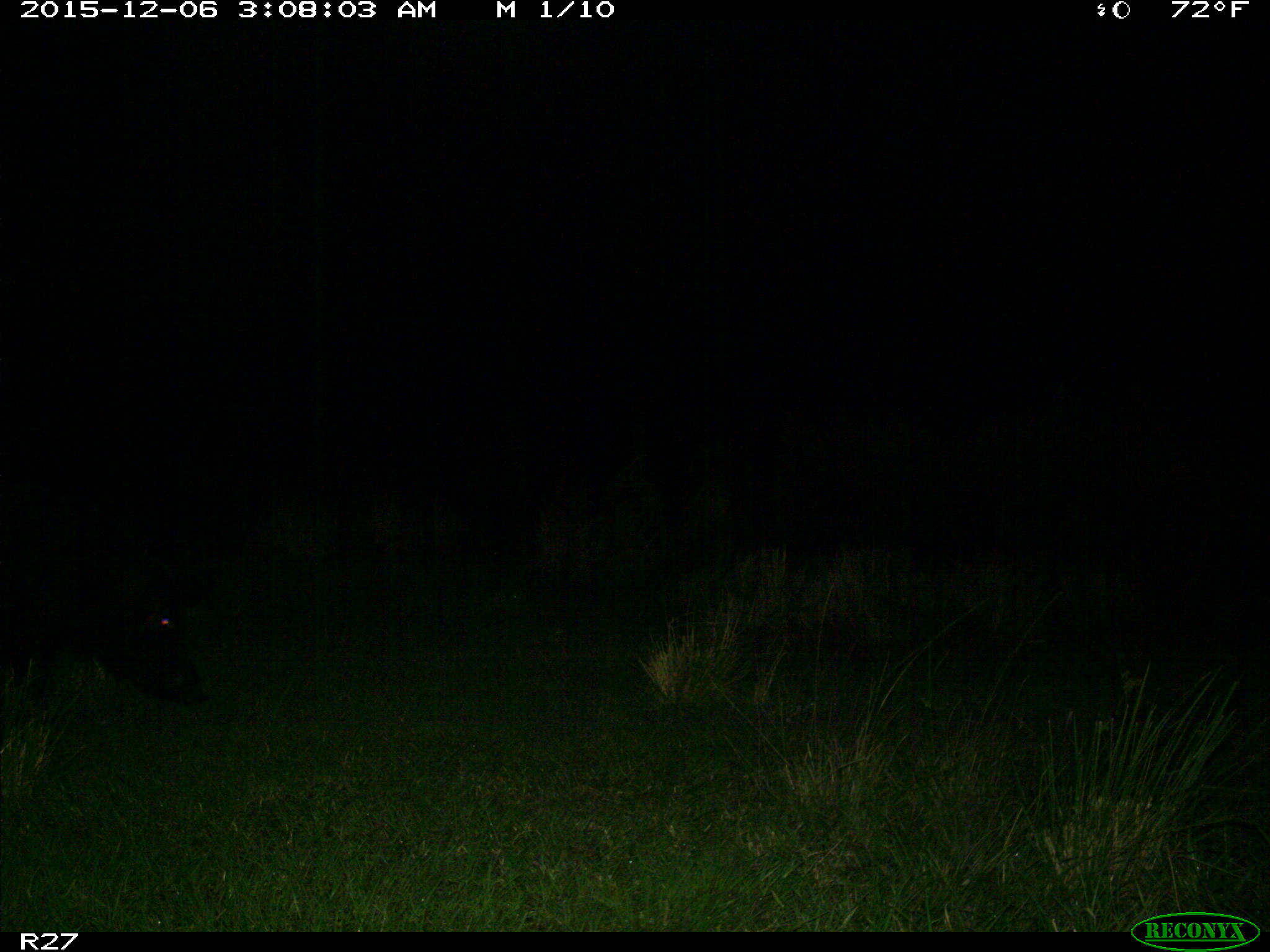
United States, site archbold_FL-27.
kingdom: Animalia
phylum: Chordata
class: Mammalia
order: Artiodactyla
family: Suidae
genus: Sus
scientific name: Sus scrofa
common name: wild boar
Sus scrofa (wild boar).